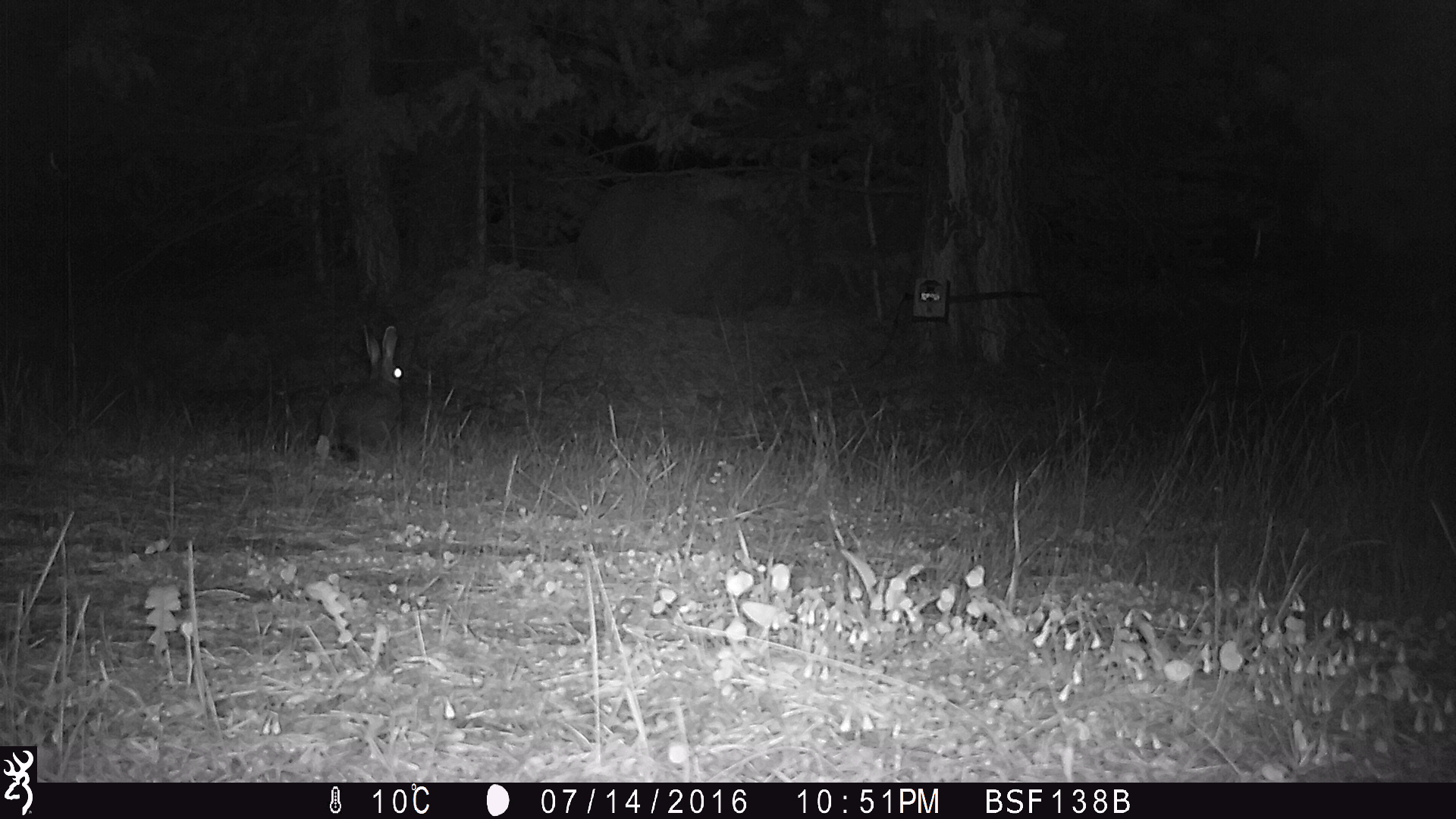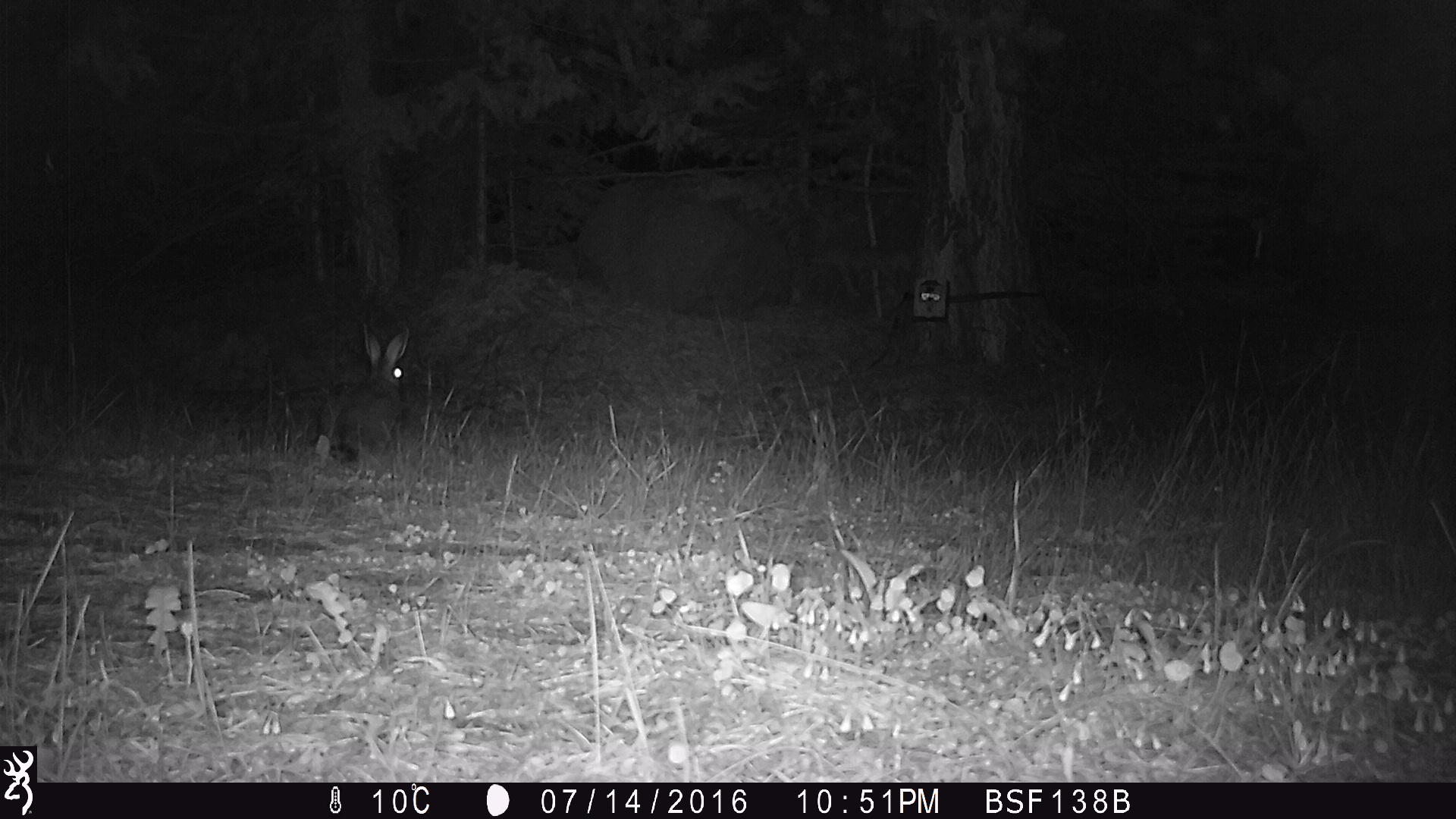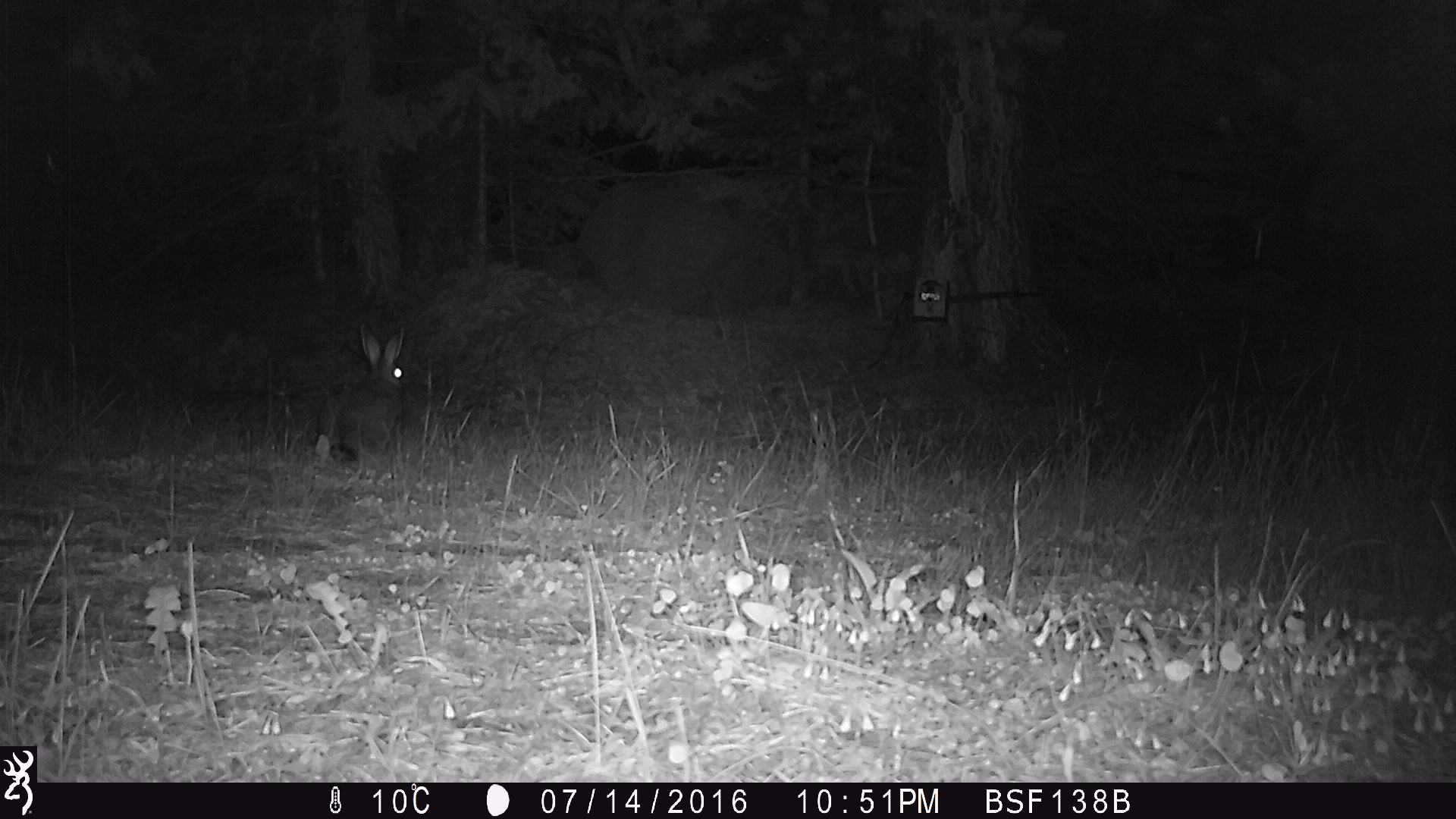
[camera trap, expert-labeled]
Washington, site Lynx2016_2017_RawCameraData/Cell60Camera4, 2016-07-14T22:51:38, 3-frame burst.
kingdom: Animalia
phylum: Chordata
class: Mammalia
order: Lagomorpha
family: Leporidae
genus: Lepus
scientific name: Lepus americanus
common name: snowshoe hare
Lepus americanus (snowshoe hare). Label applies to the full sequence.